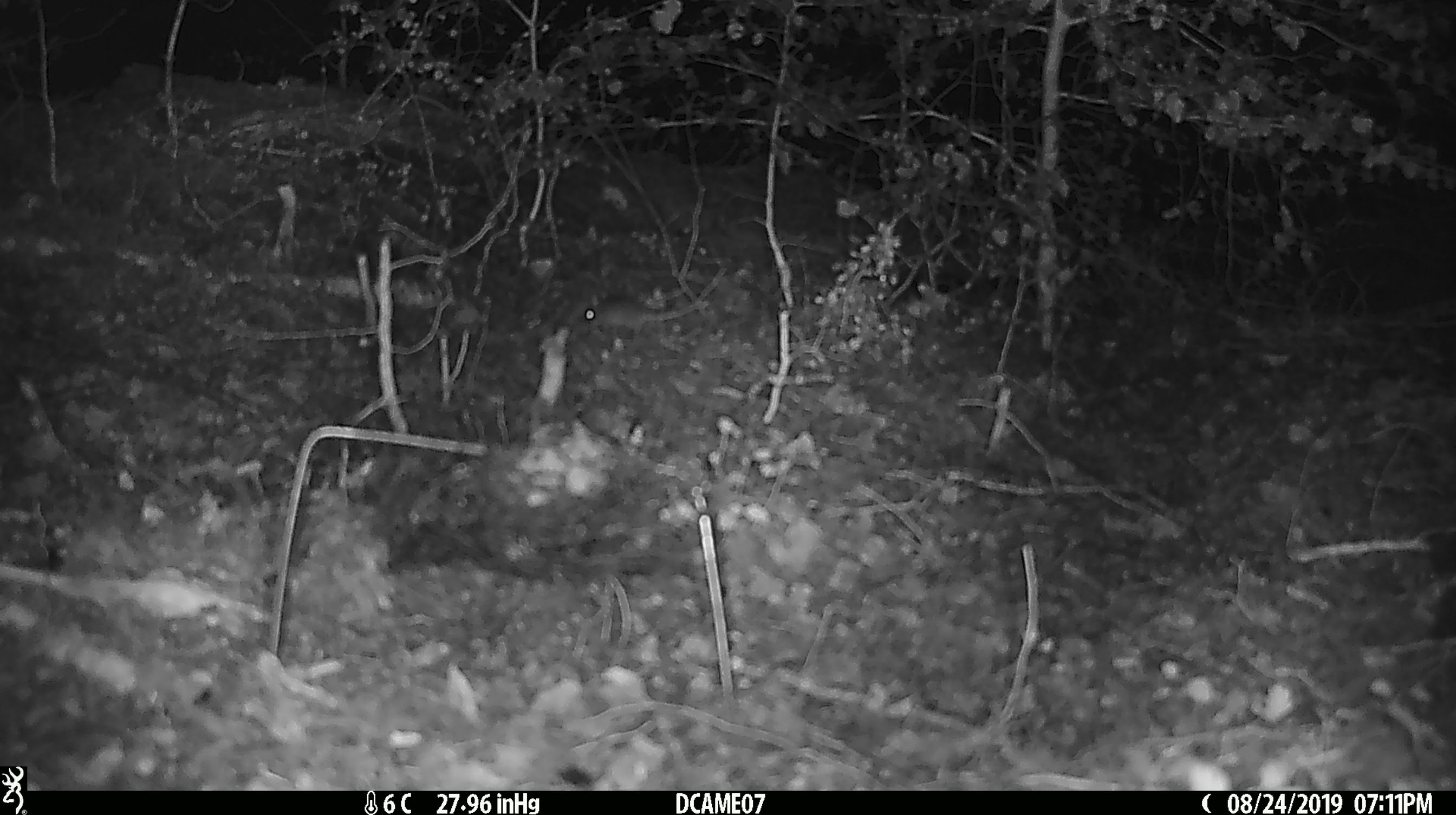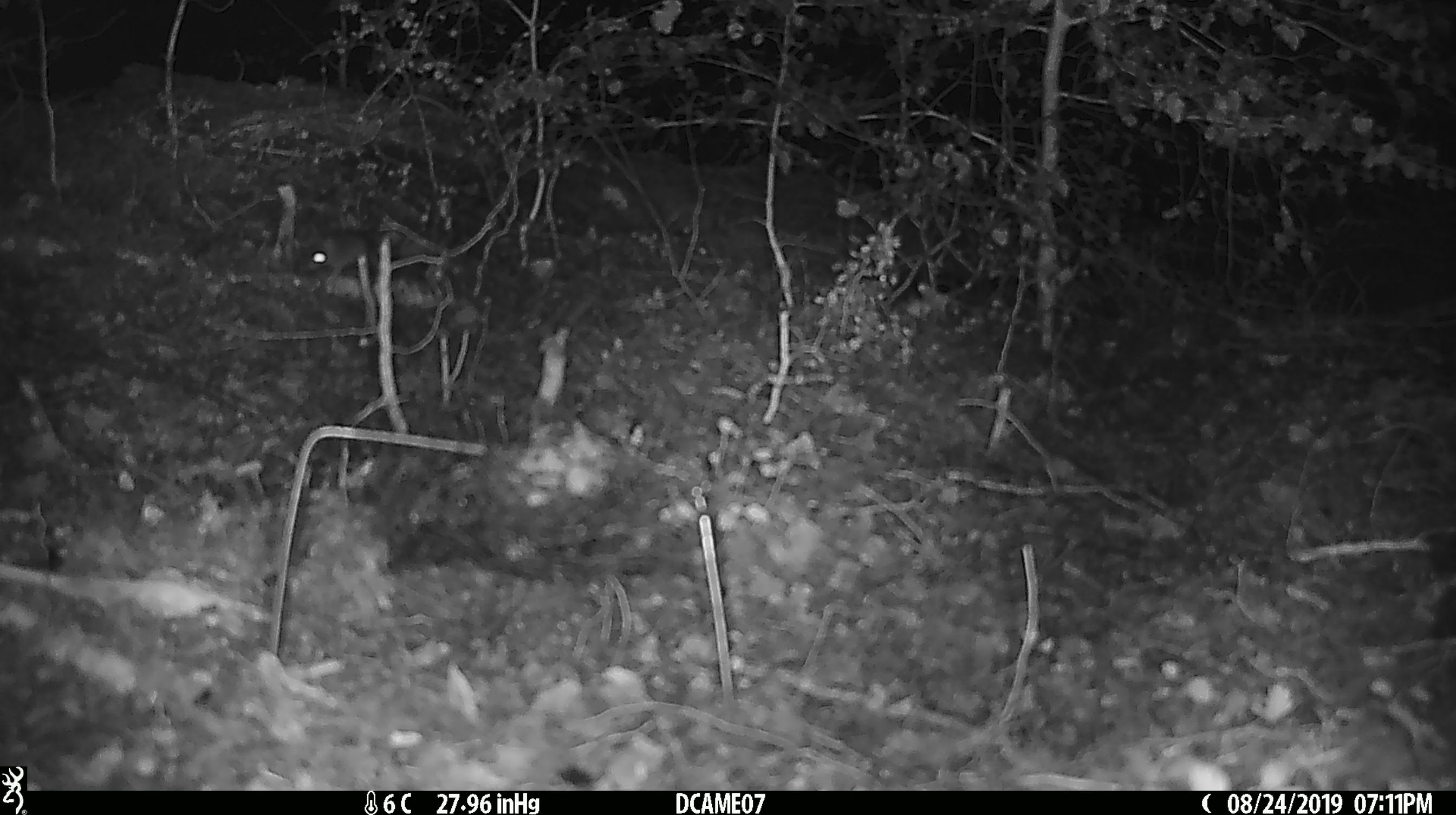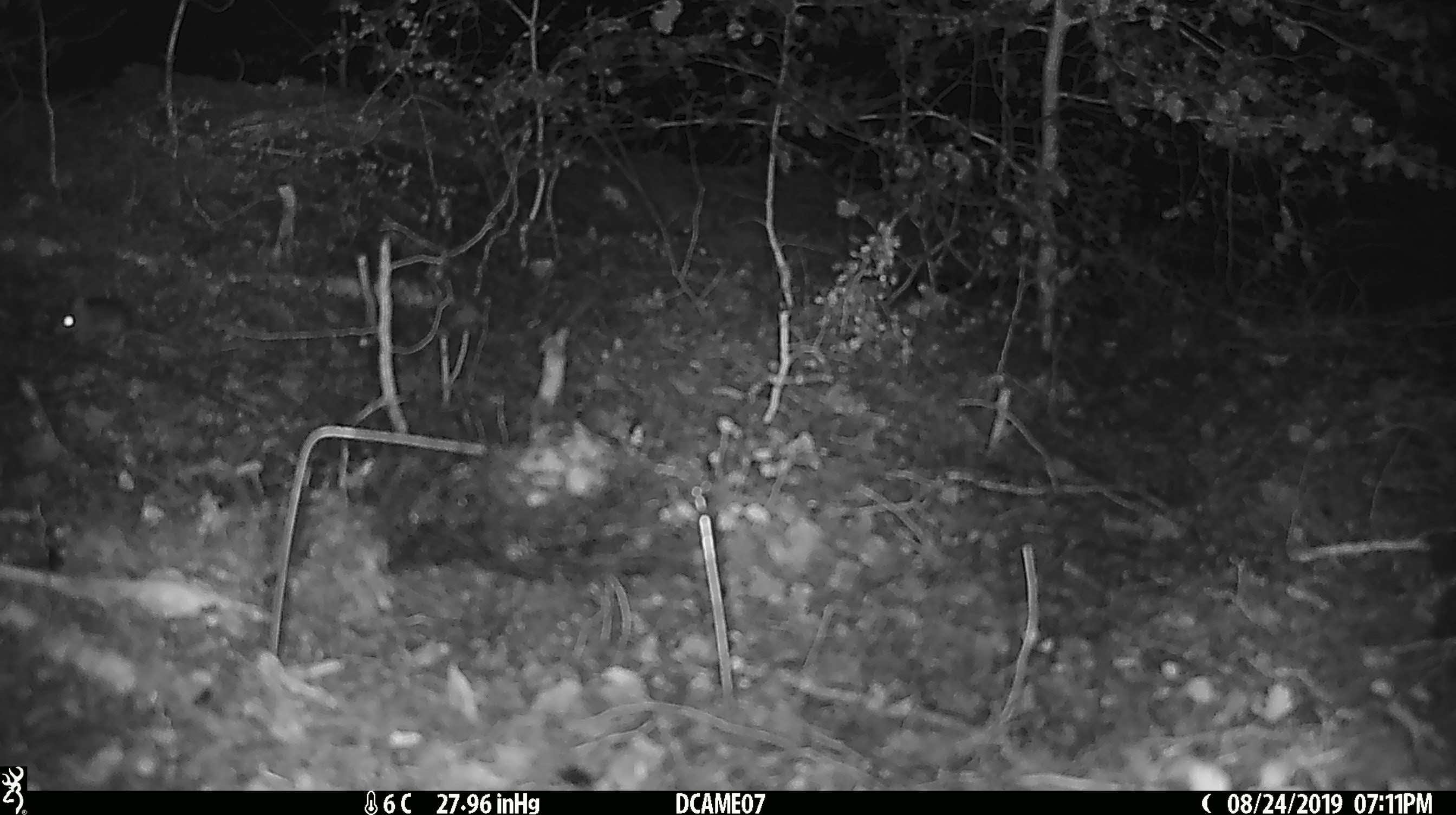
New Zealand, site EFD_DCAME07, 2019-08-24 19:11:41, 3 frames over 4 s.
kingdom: Animalia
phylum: Chordata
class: Mammalia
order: Rodentia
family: Muridae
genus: Mus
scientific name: Mus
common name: mouse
Mouse (Mus).